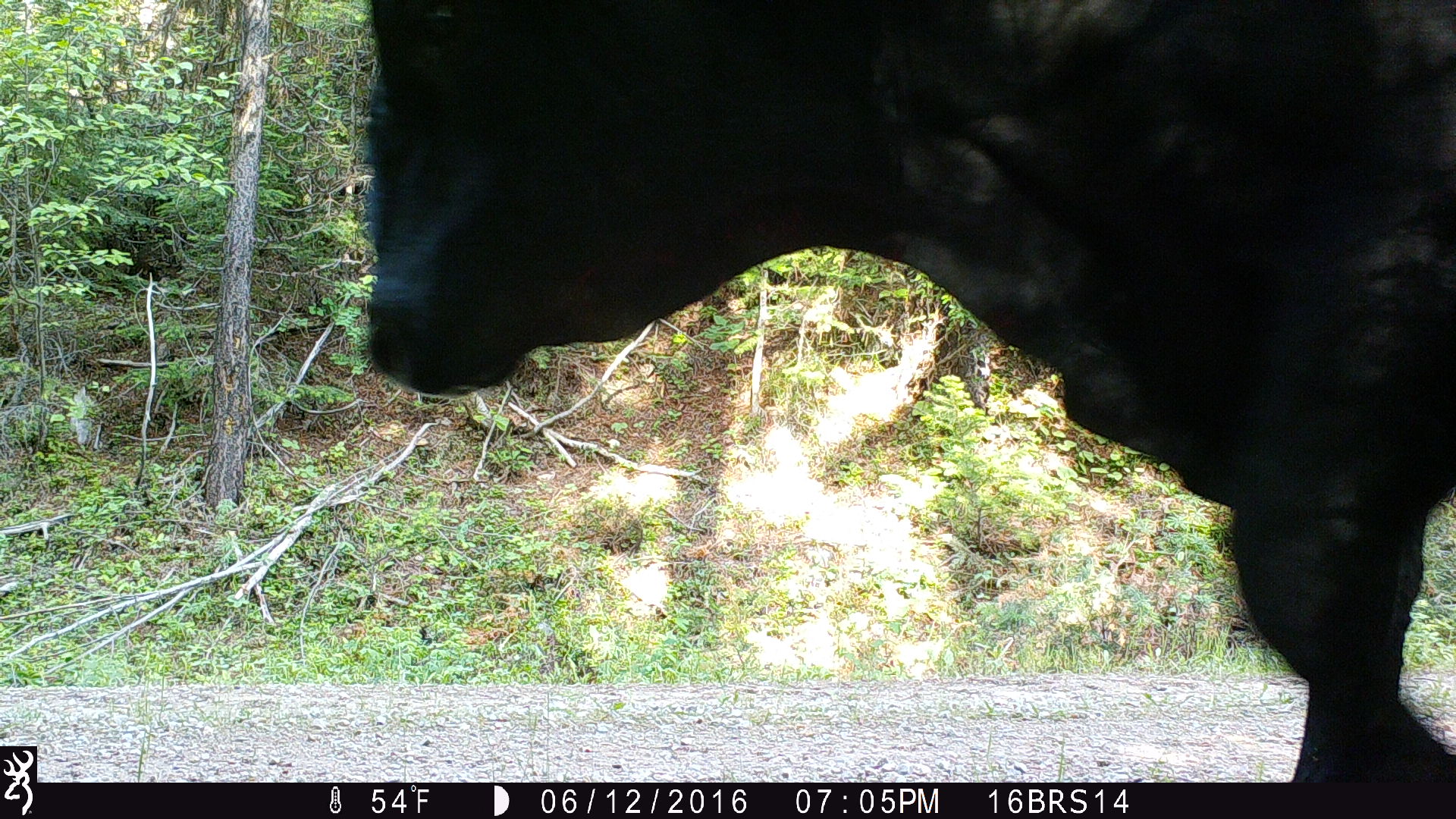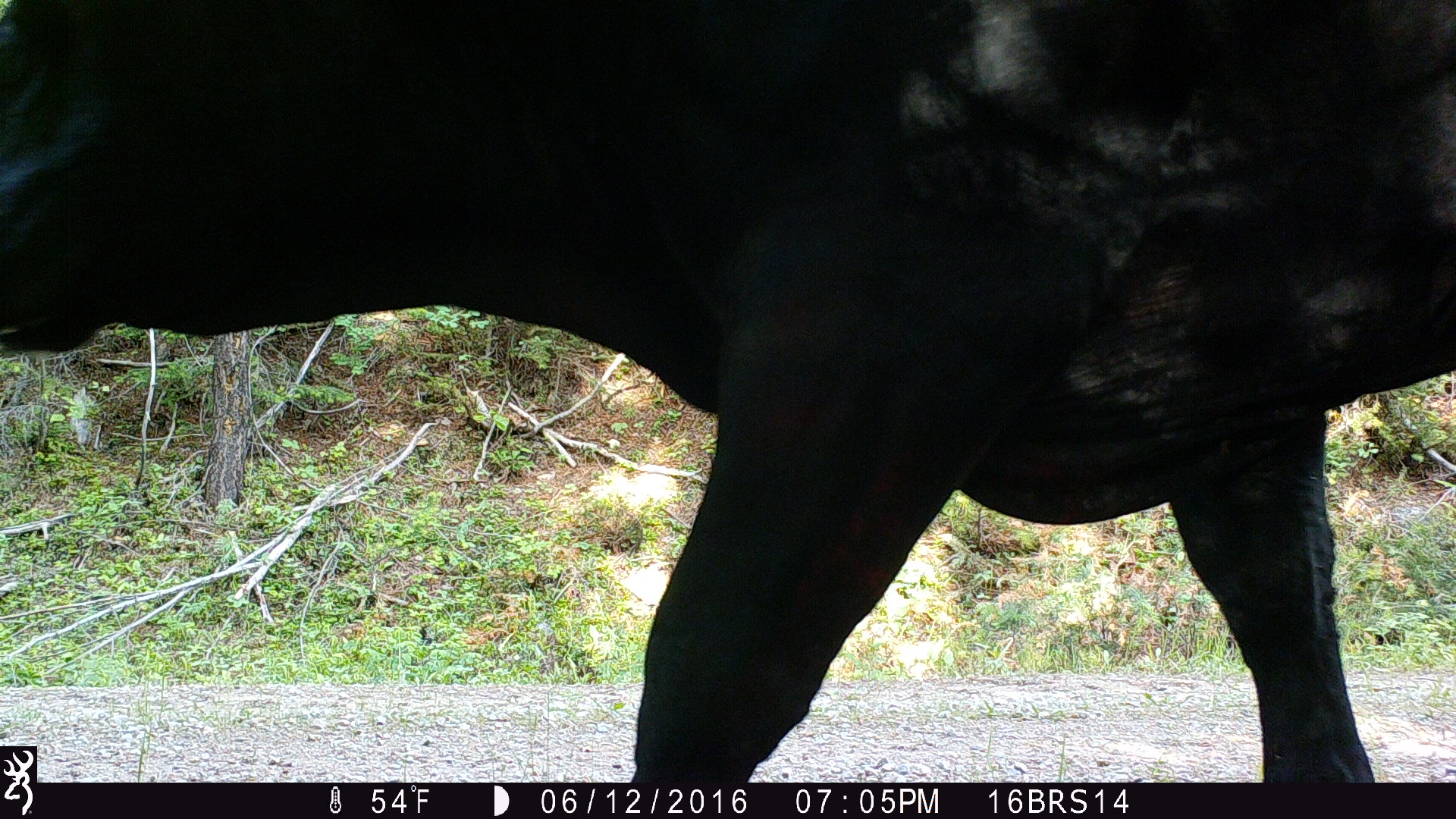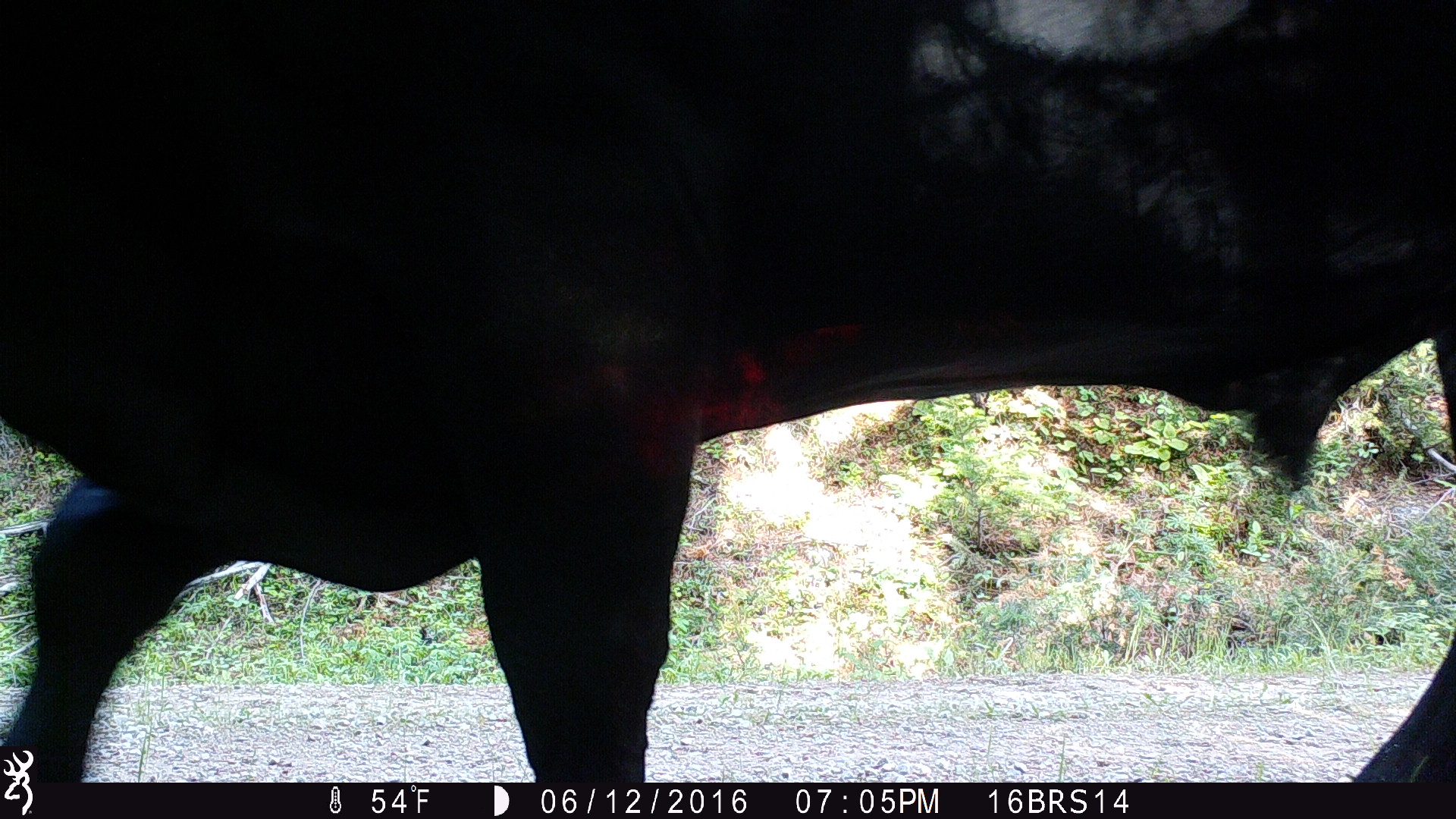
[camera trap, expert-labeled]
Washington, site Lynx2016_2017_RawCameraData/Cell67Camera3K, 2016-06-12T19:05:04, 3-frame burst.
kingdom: Animalia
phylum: Chordata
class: Mammalia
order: Artiodactyla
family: Bovidae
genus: Bos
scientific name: Bos taurus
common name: domestic cattle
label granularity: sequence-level